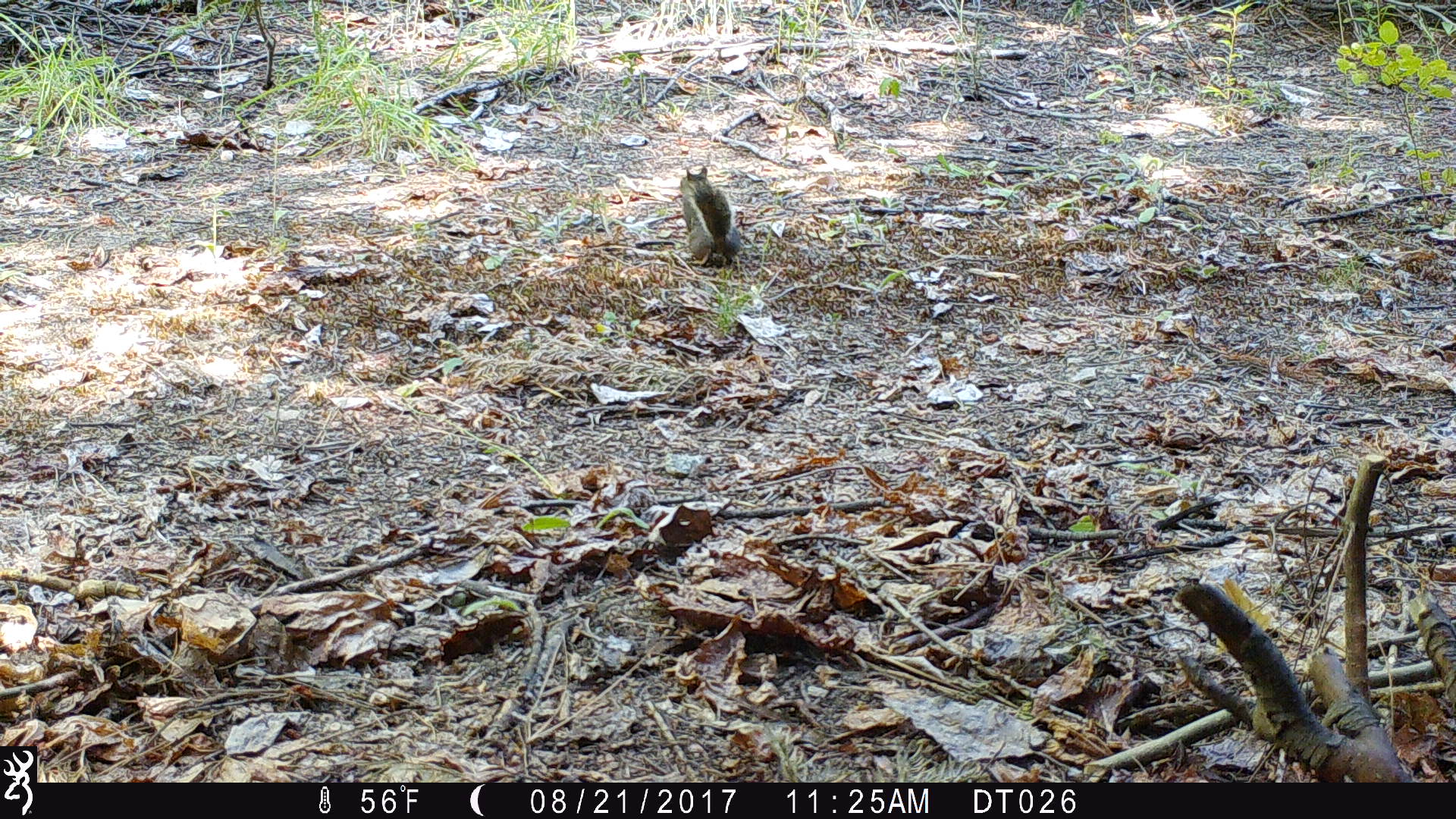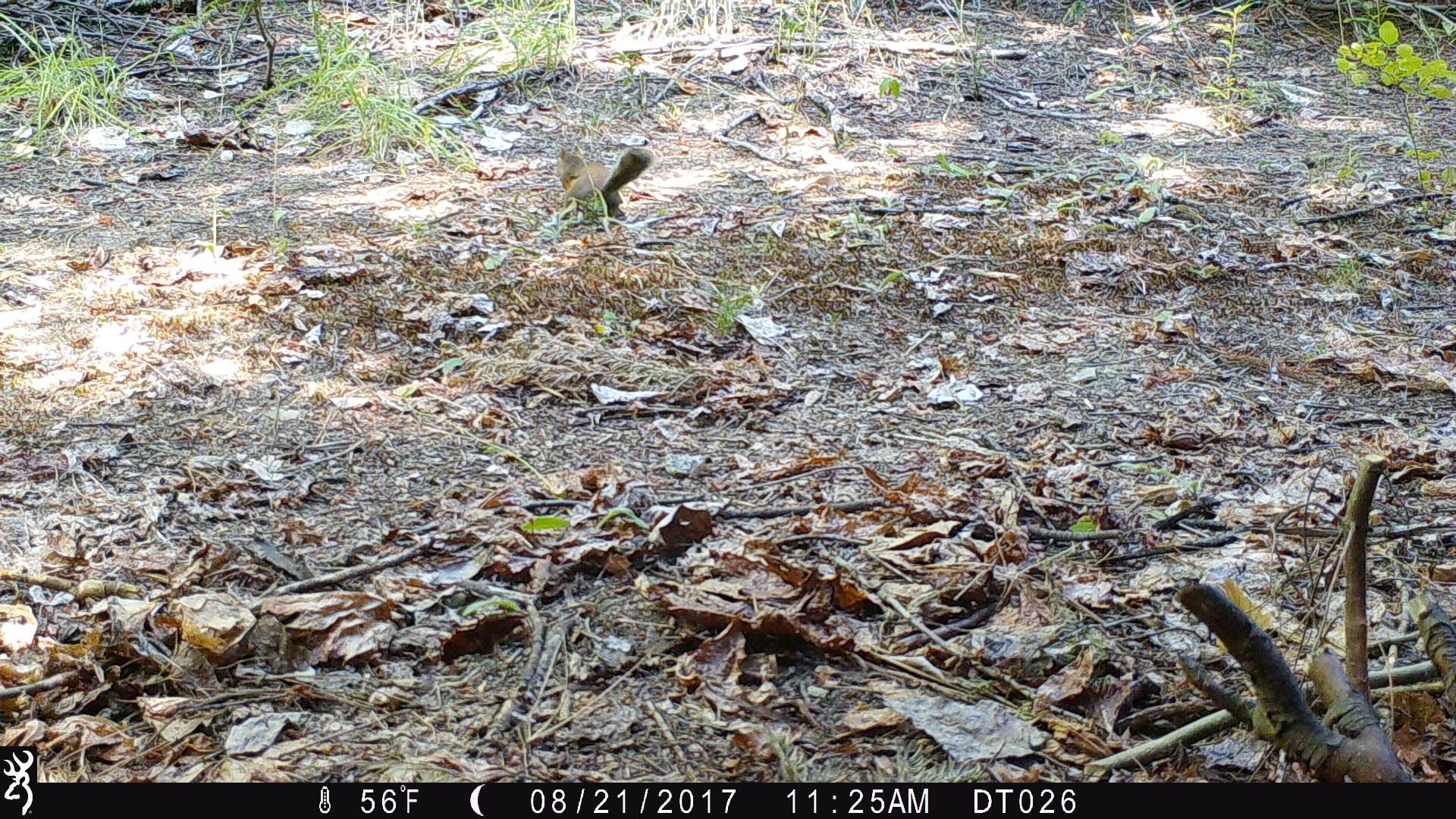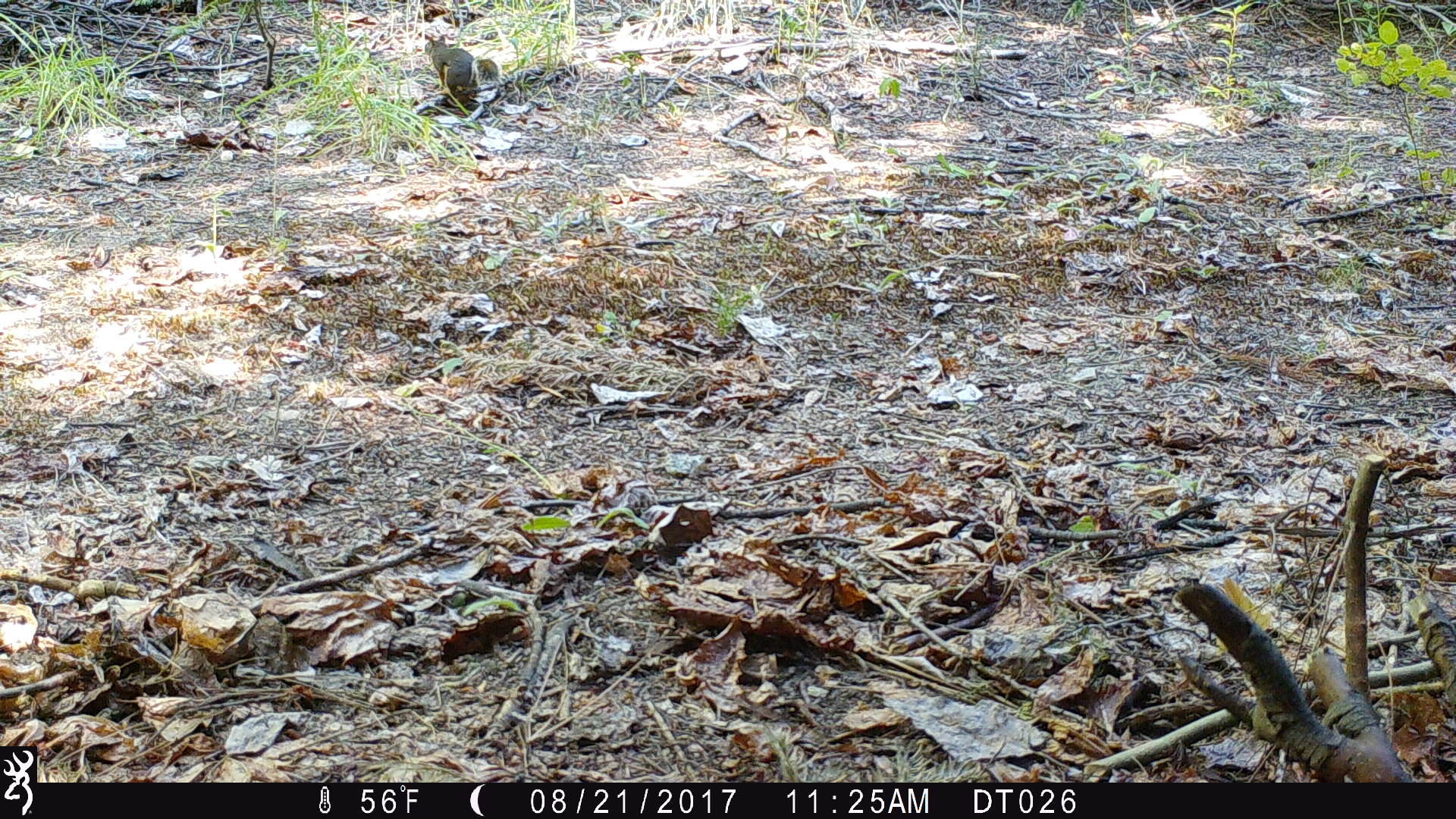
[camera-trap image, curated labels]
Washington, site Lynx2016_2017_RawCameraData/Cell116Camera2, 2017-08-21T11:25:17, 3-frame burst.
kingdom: Animalia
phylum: Chordata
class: Mammalia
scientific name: Mammalia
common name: small mammal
Small mammal (Mammalia). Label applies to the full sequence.